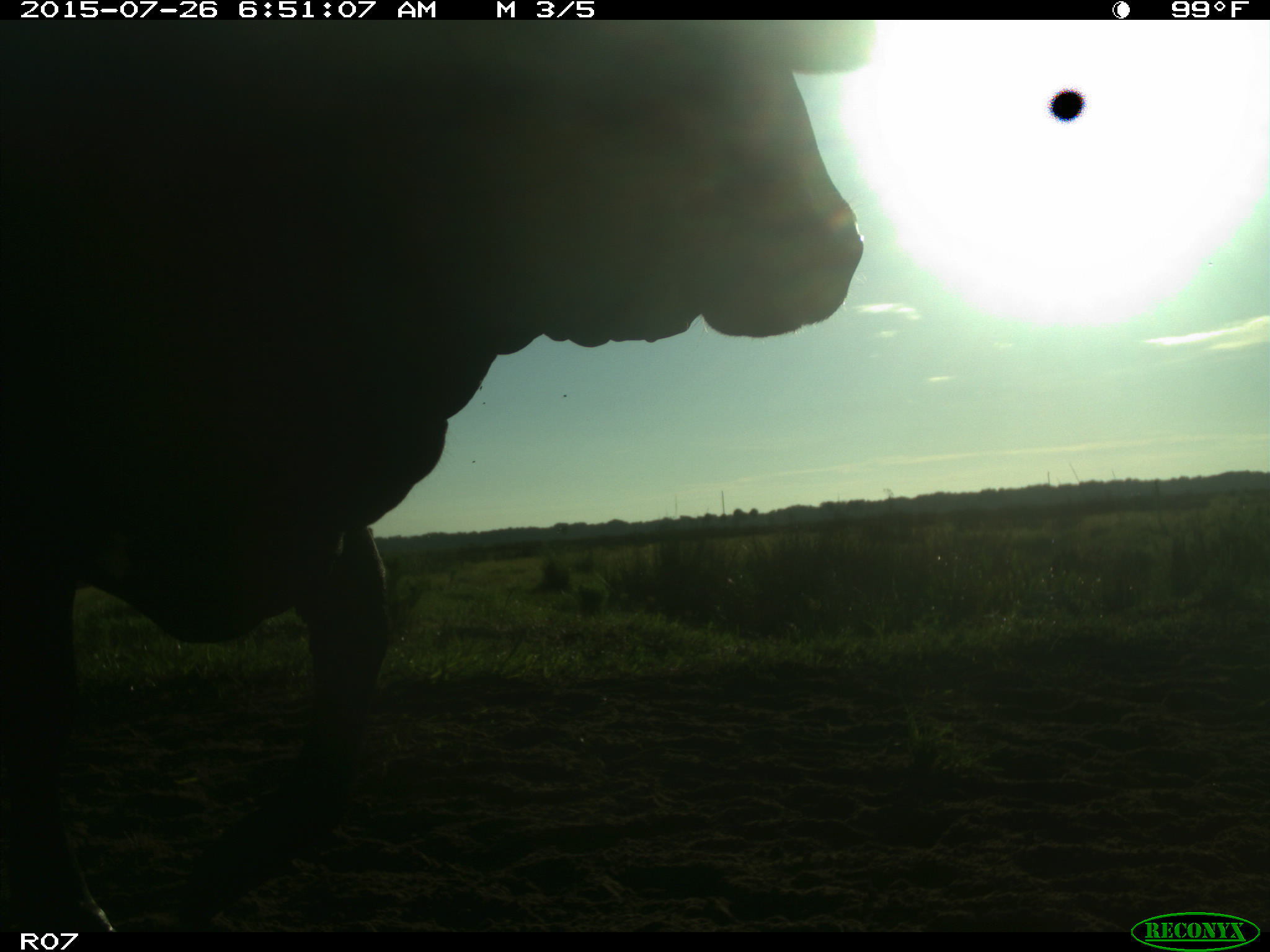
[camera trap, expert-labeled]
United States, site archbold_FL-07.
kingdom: Animalia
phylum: Chordata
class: Mammalia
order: Artiodactyla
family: Bovidae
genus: Bos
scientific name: Bos taurus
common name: domestic cow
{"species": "Bos taurus (domestic cow)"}